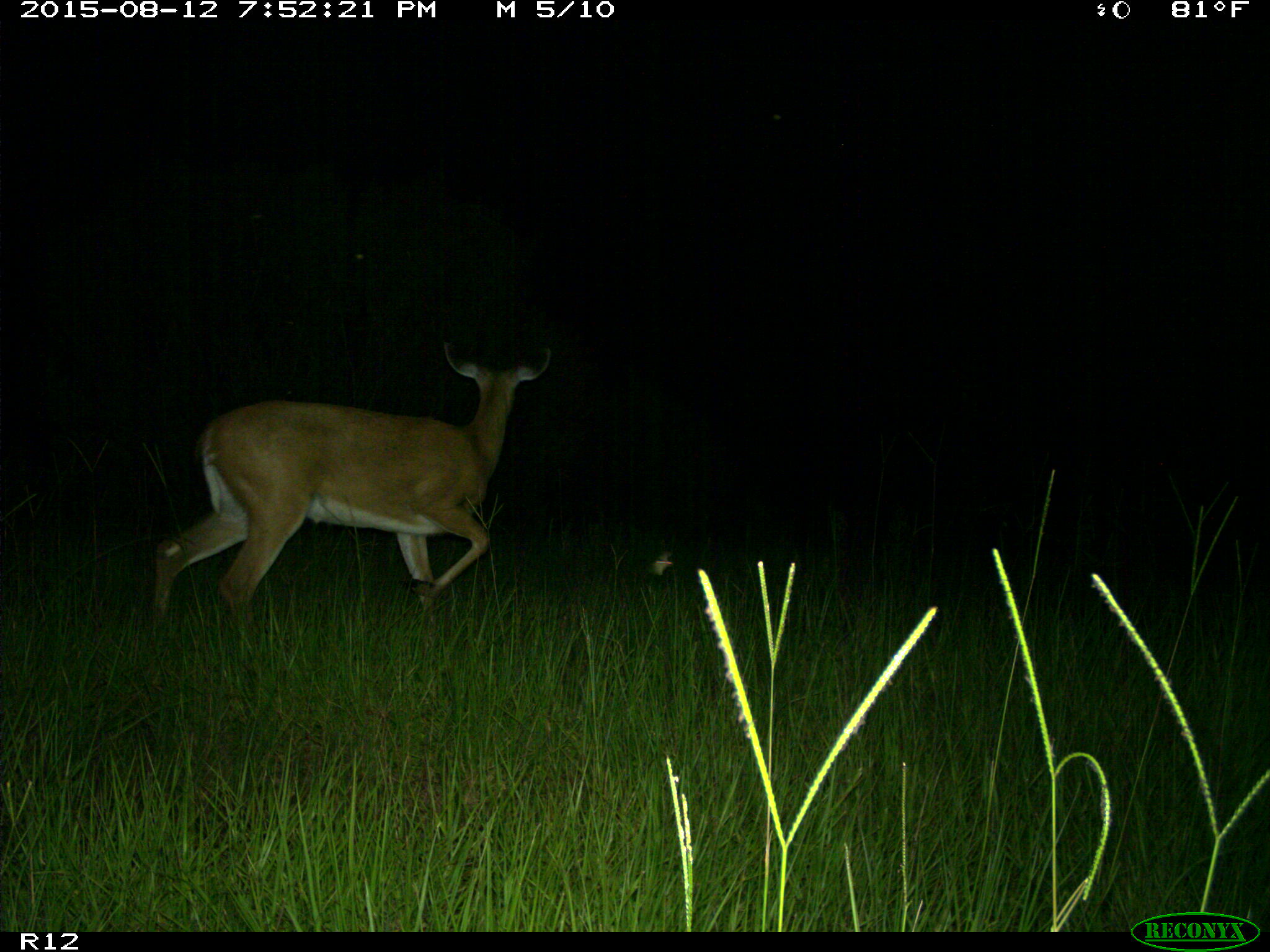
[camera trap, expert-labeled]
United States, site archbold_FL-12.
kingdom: Animalia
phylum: Chordata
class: Mammalia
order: Artiodactyla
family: Cervidae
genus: Odocoileus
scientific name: Odocoileus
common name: deer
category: unidentified deer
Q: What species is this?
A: Unidentified deer (deer) (Odocoileus).